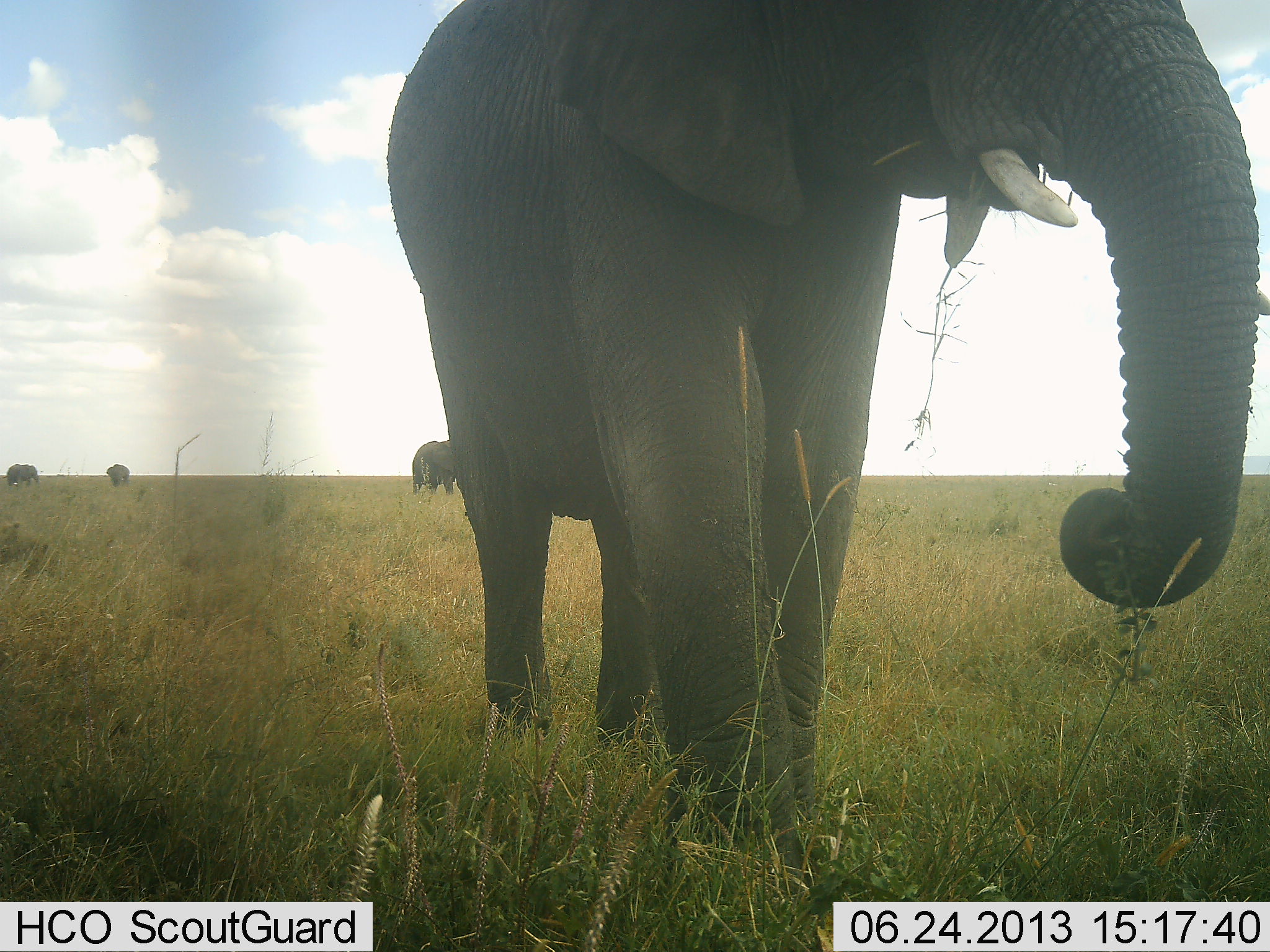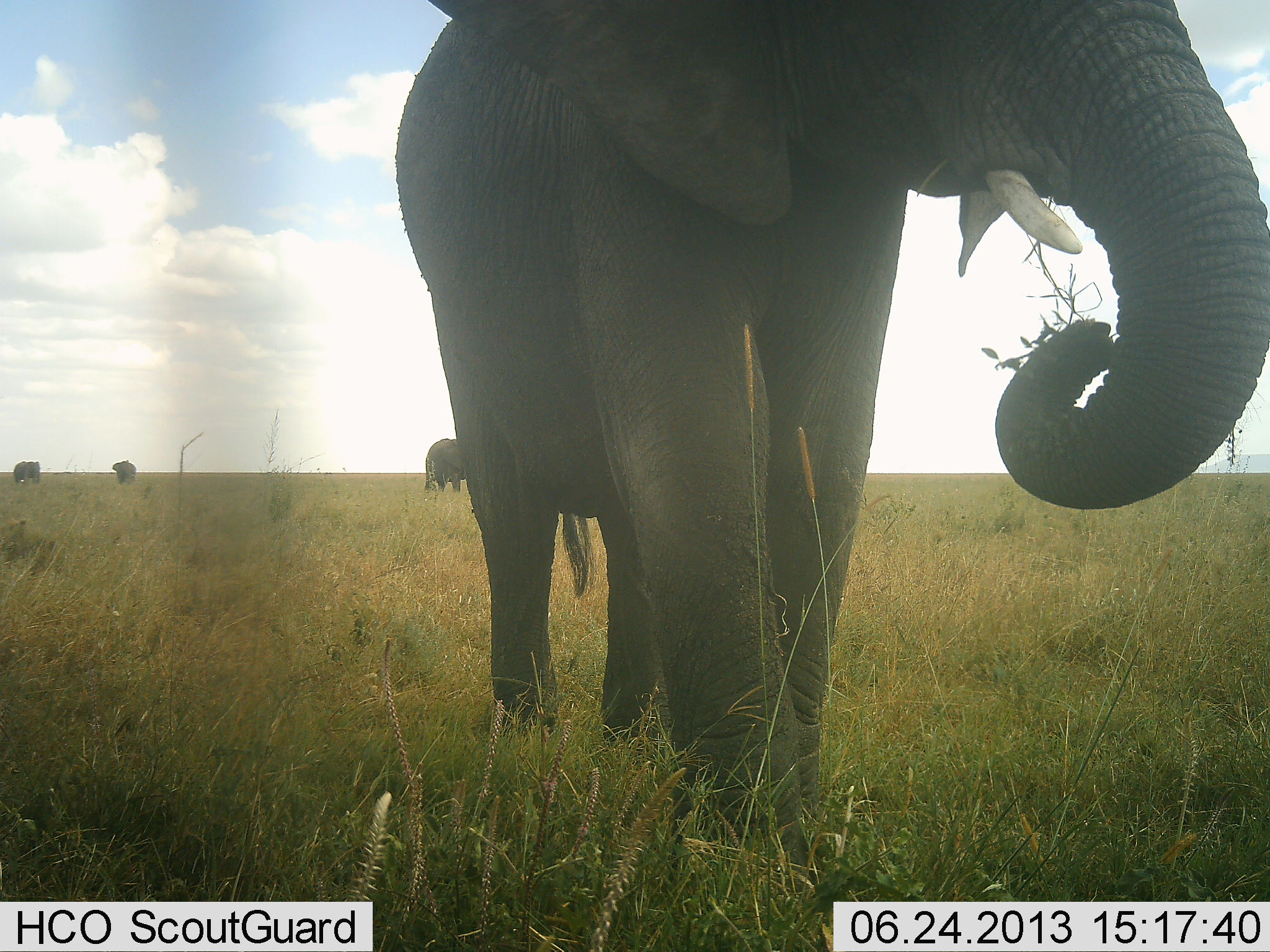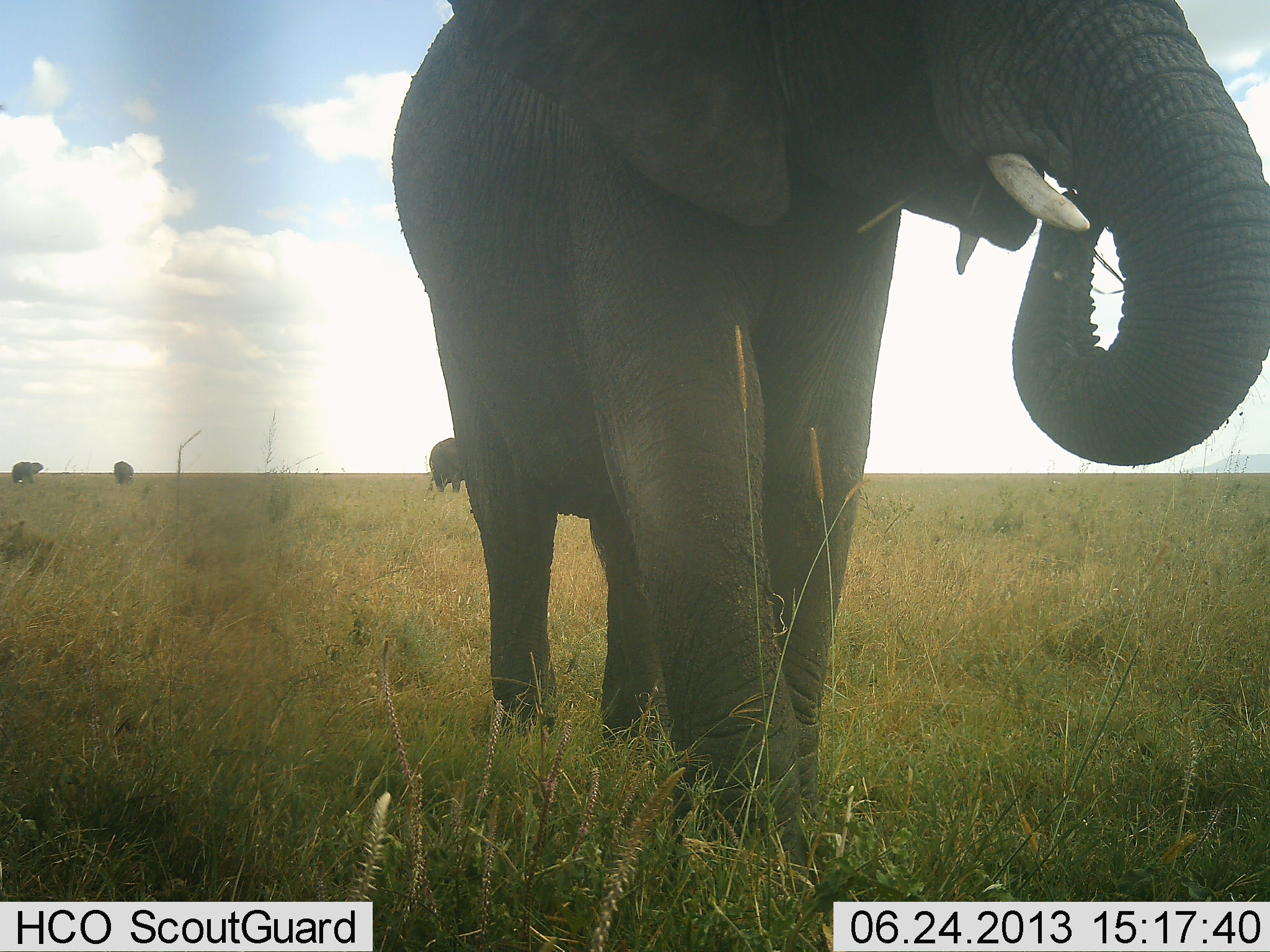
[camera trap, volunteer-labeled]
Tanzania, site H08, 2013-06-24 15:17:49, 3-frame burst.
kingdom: Animalia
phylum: Chordata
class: Mammalia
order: Proboscidea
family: Elephantidae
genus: Loxodonta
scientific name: Loxodonta africana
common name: african bush elephant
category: elephant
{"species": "elephant (african bush elephant) (Loxodonta africana)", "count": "4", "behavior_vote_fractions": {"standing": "60%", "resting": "0%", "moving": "40%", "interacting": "0%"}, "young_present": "0%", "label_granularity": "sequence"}